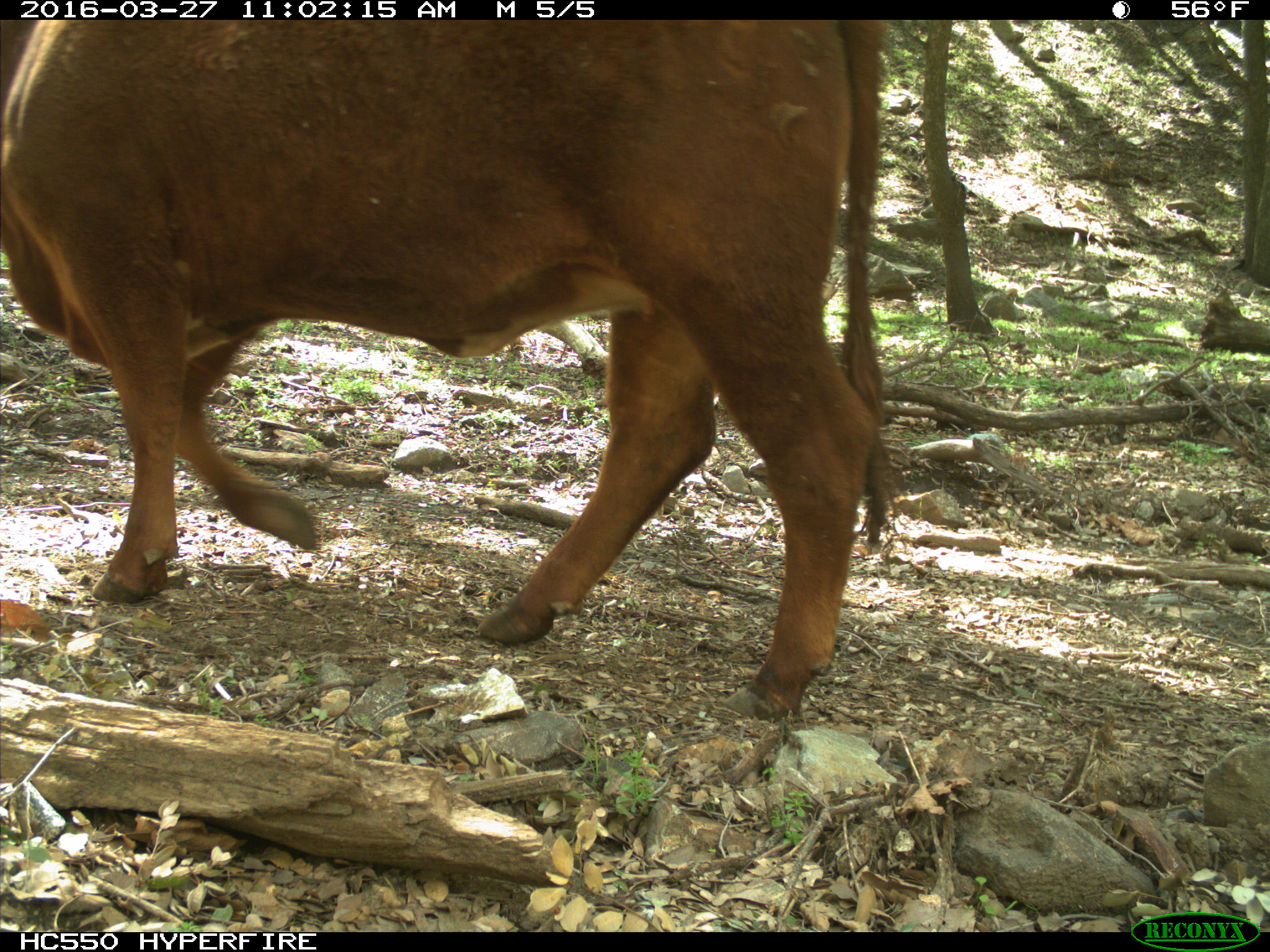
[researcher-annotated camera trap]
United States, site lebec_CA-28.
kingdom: Animalia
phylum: Chordata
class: Mammalia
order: Artiodactyla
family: Bovidae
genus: Bos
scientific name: Bos taurus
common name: domestic cow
Bos taurus (domestic cow).